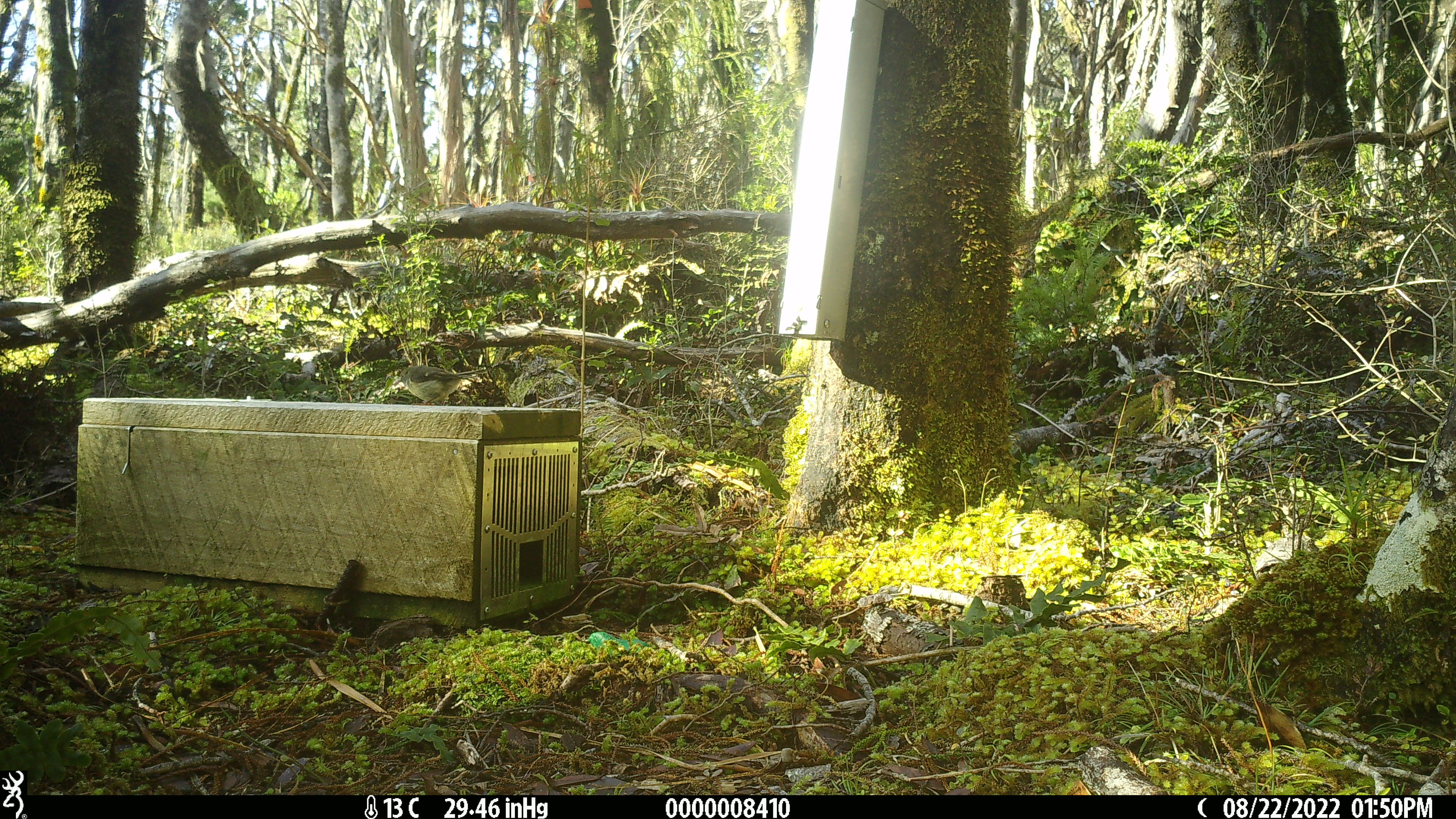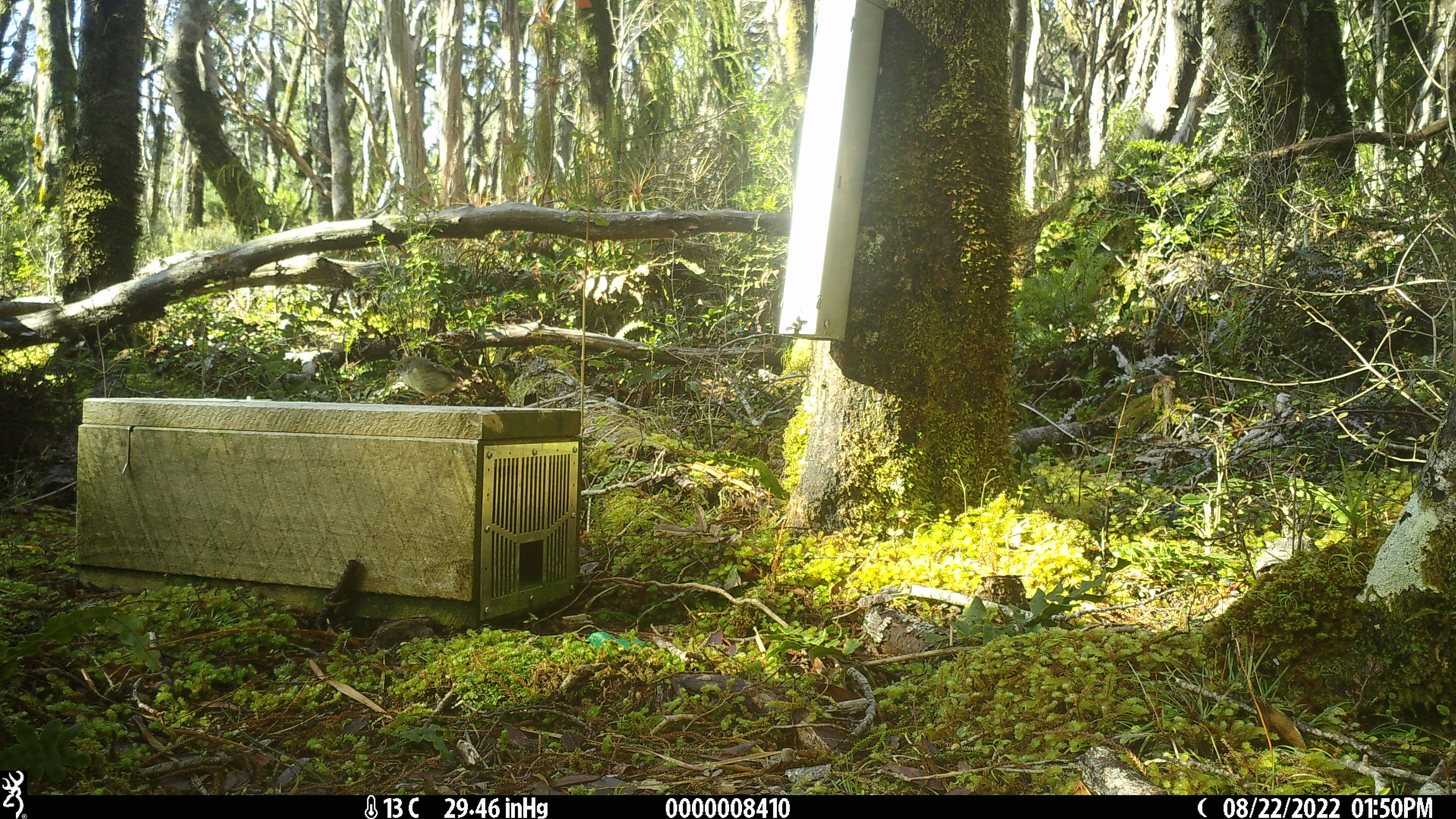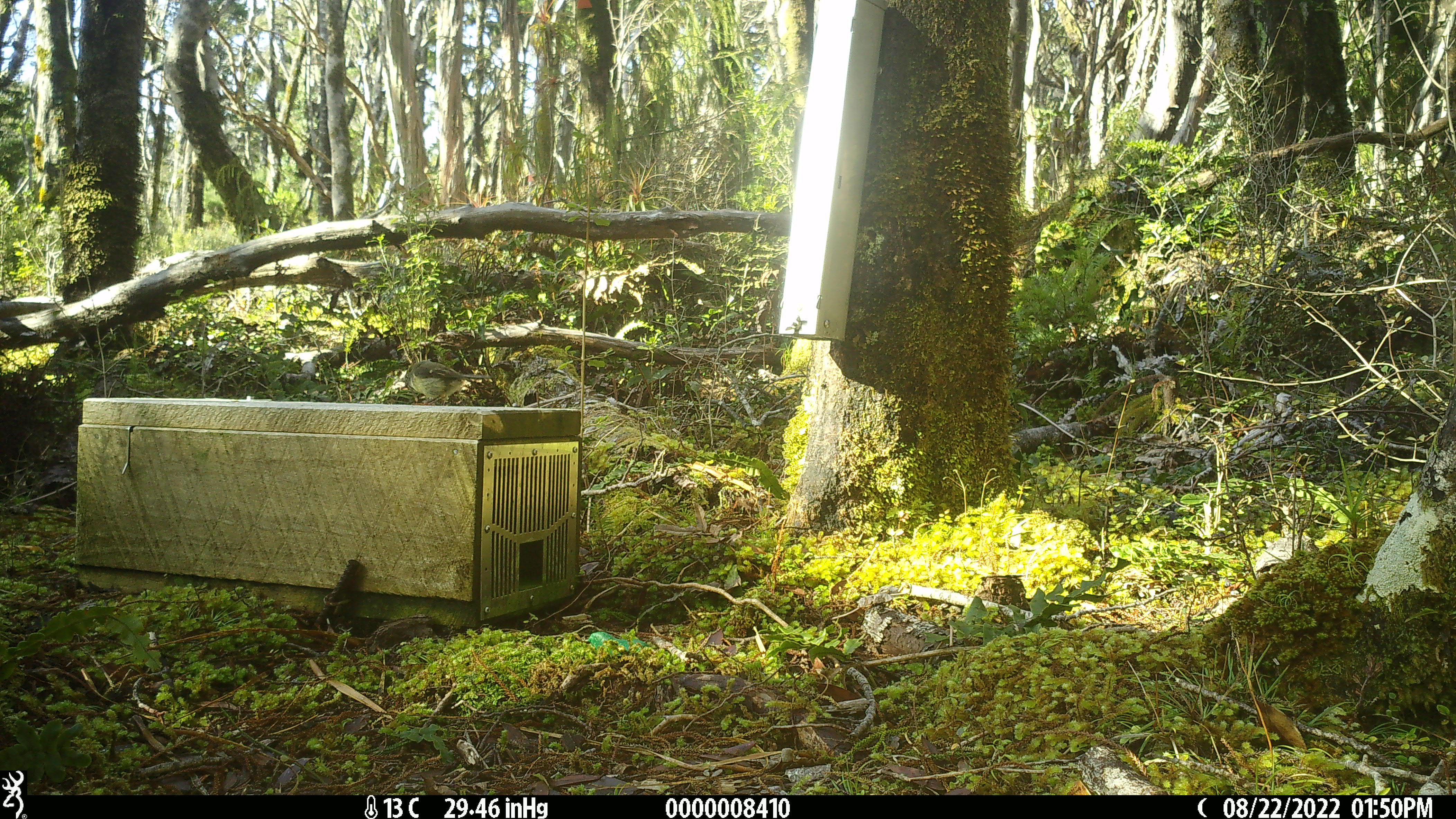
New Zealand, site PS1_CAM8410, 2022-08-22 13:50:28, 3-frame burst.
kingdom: Animalia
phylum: Chordata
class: Aves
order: Passeriformes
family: Petroicidae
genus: Petroica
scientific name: Petroica macrocephala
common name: tomtit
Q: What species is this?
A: Tomtit (Petroica macrocephala).